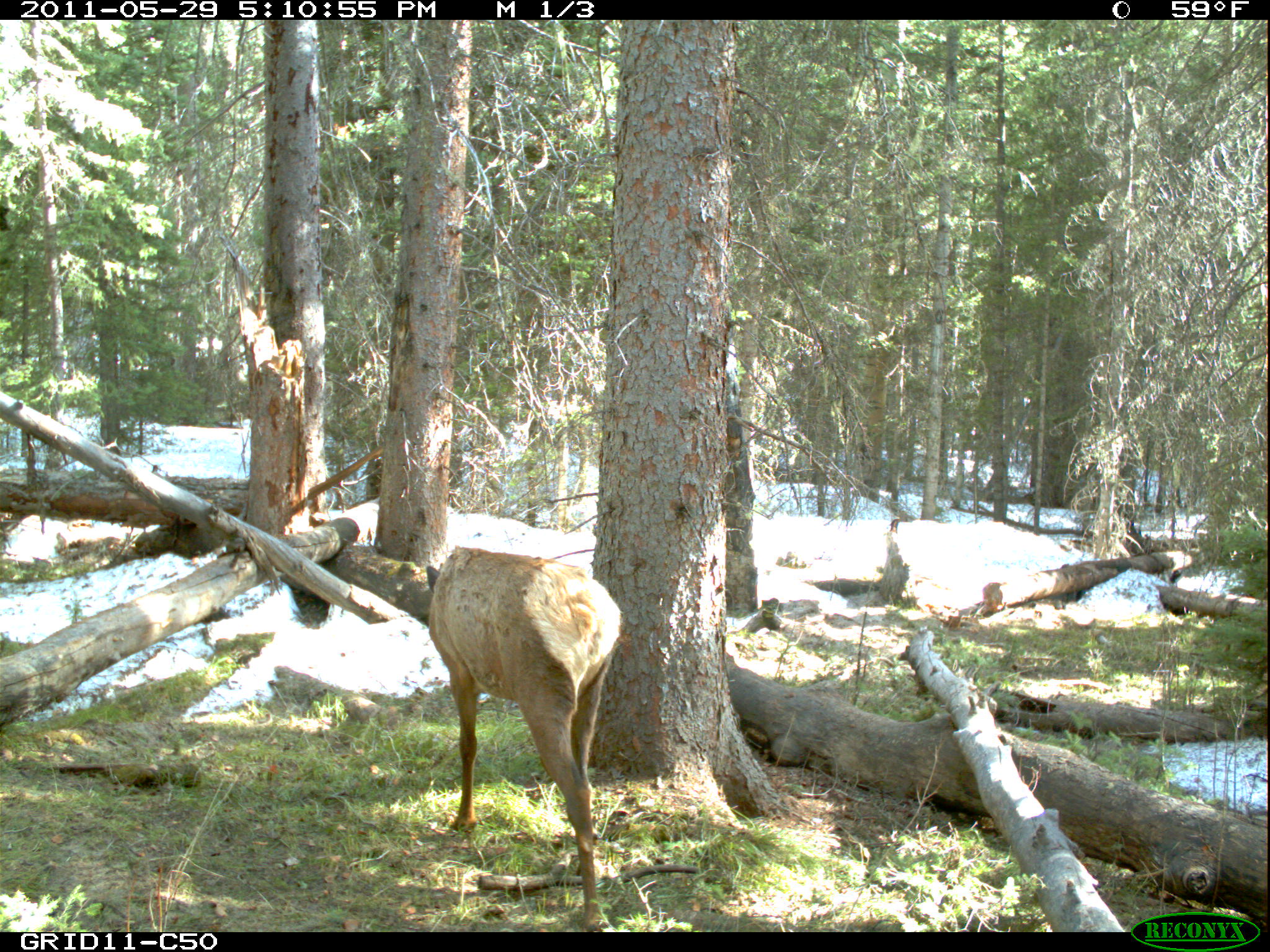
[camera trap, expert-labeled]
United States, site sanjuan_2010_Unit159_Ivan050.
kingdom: Animalia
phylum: Chordata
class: Mammalia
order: Artiodactyla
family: Cervidae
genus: Cervus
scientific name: Cervus elaphus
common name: red deer